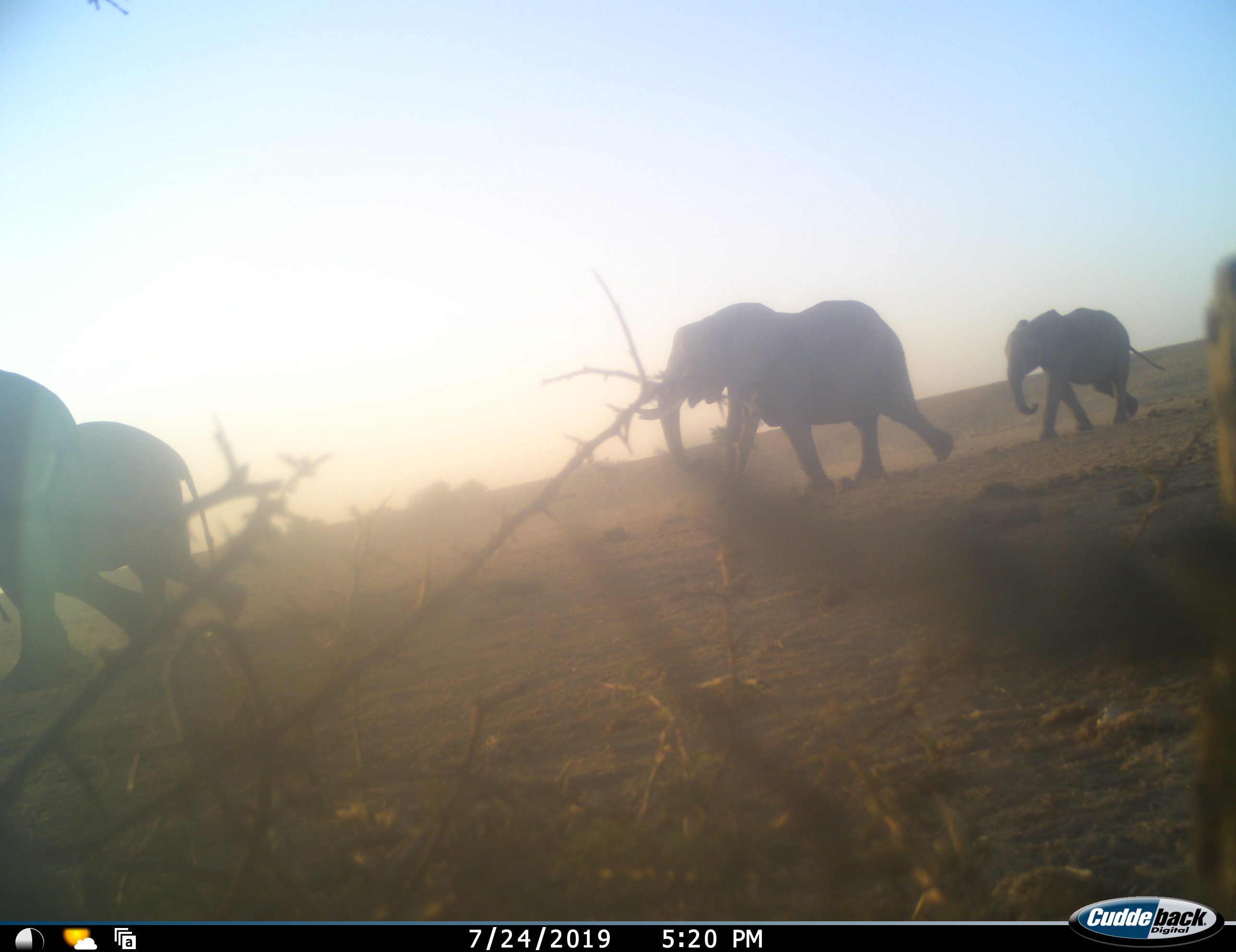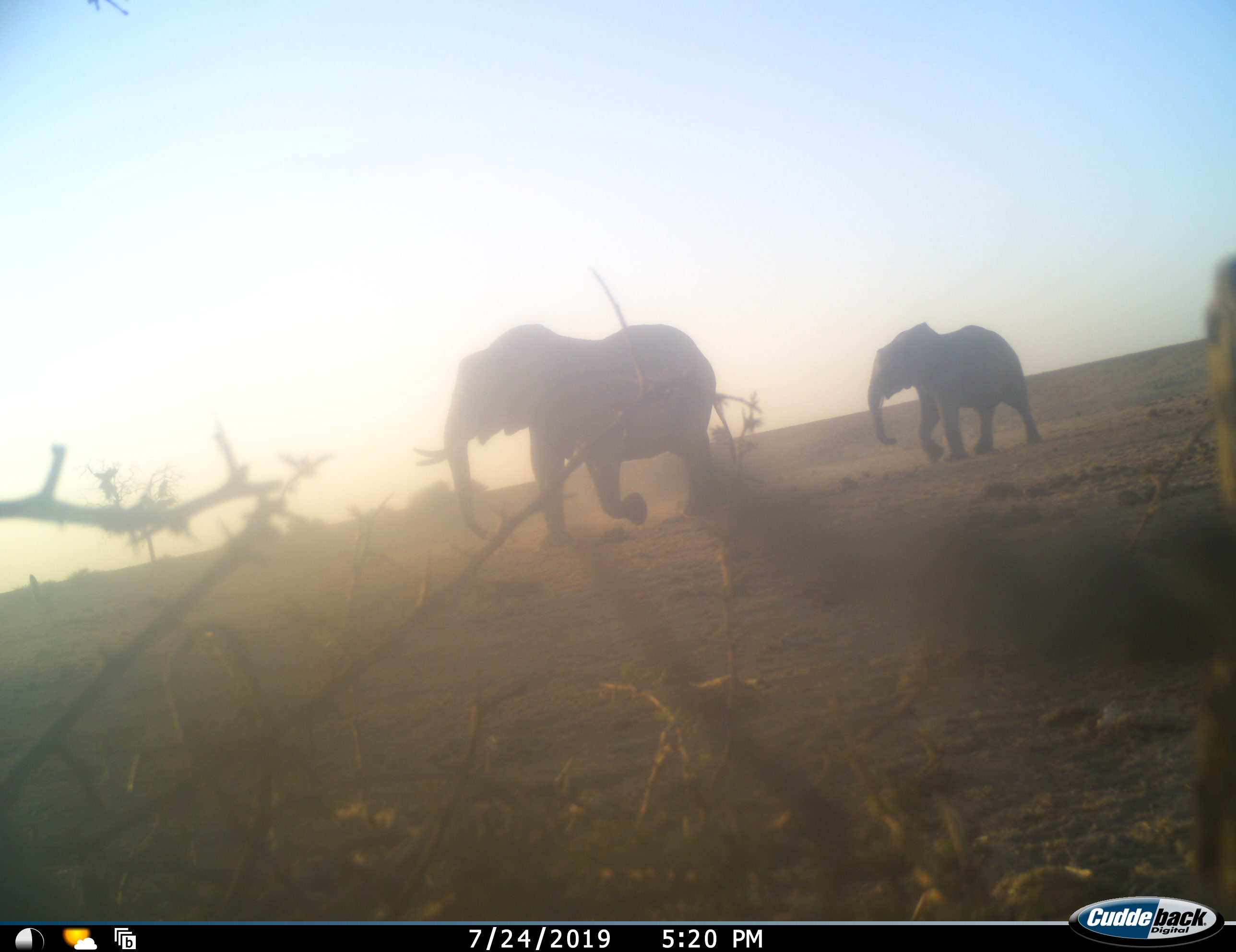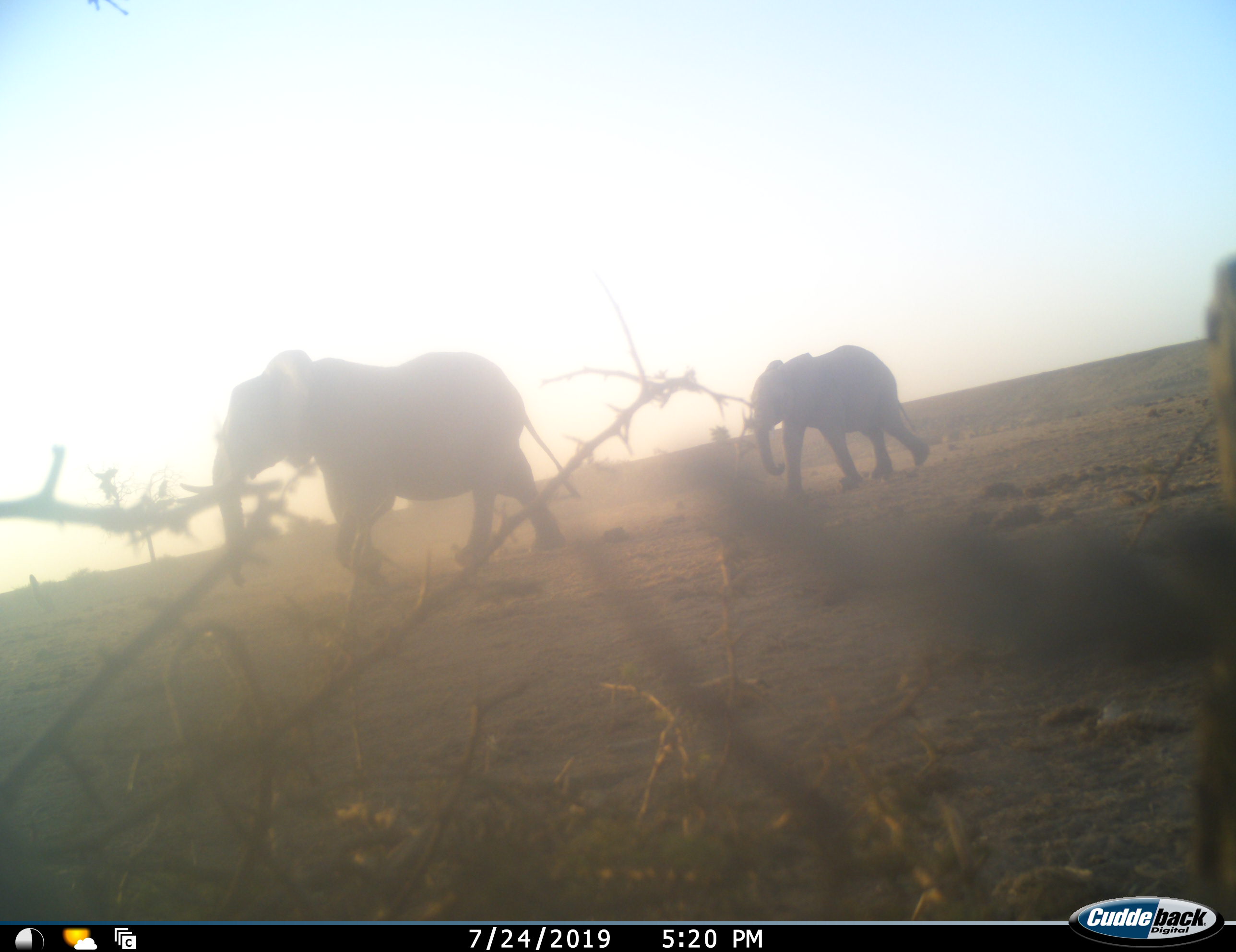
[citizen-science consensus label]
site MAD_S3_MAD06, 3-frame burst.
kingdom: Animalia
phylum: Chordata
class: Mammalia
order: Proboscidea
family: Elephantidae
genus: Loxodonta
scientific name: Loxodonta africana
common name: african bush elephant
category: elephant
Elephant (african bush elephant) (Loxodonta africana), count 4. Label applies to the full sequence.